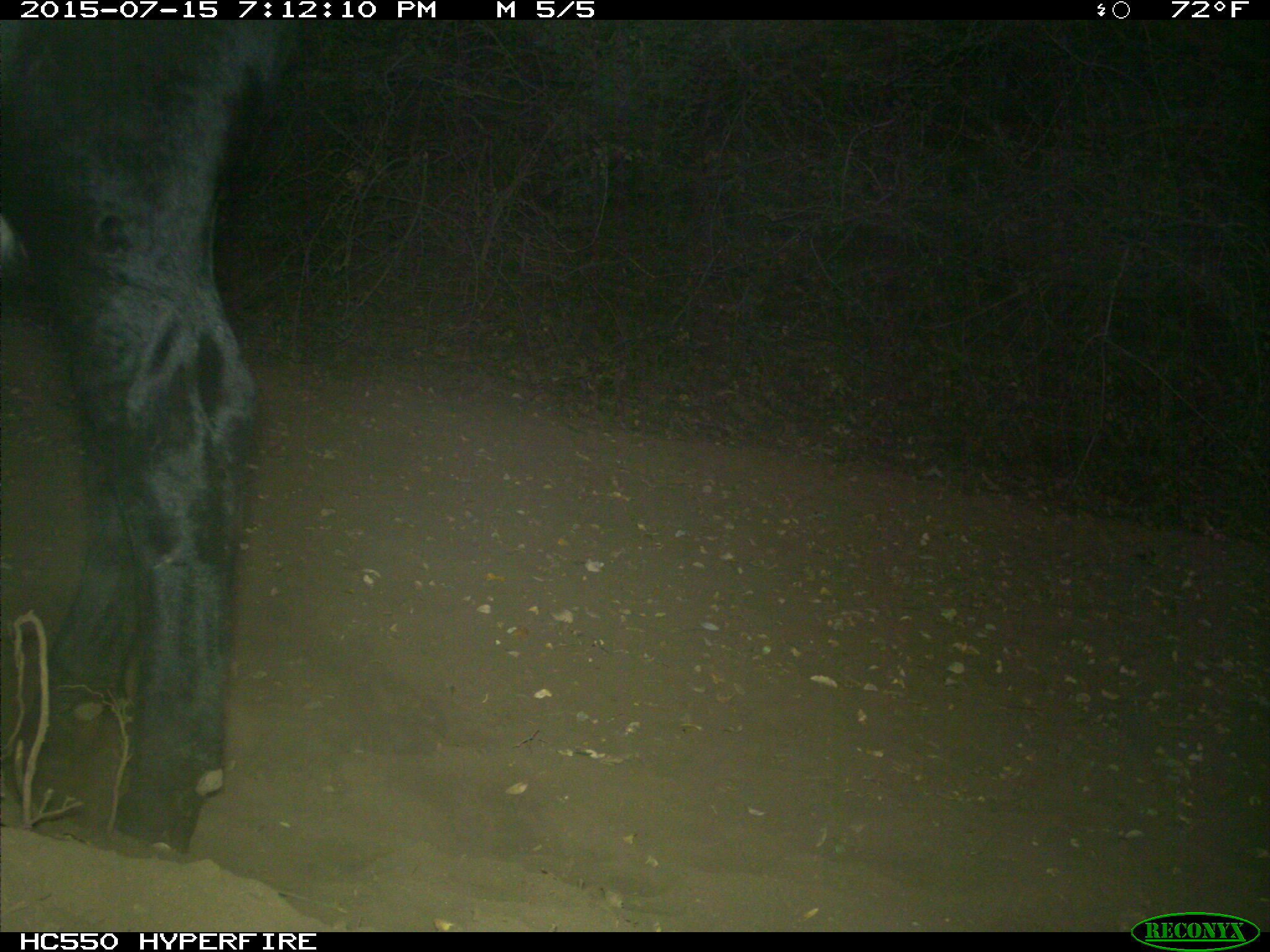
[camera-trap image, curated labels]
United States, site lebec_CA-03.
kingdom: Animalia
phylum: Chordata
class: Mammalia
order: Artiodactyla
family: Bovidae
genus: Bos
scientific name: Bos taurus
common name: domestic cow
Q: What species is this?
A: Bos taurus (domestic cow).